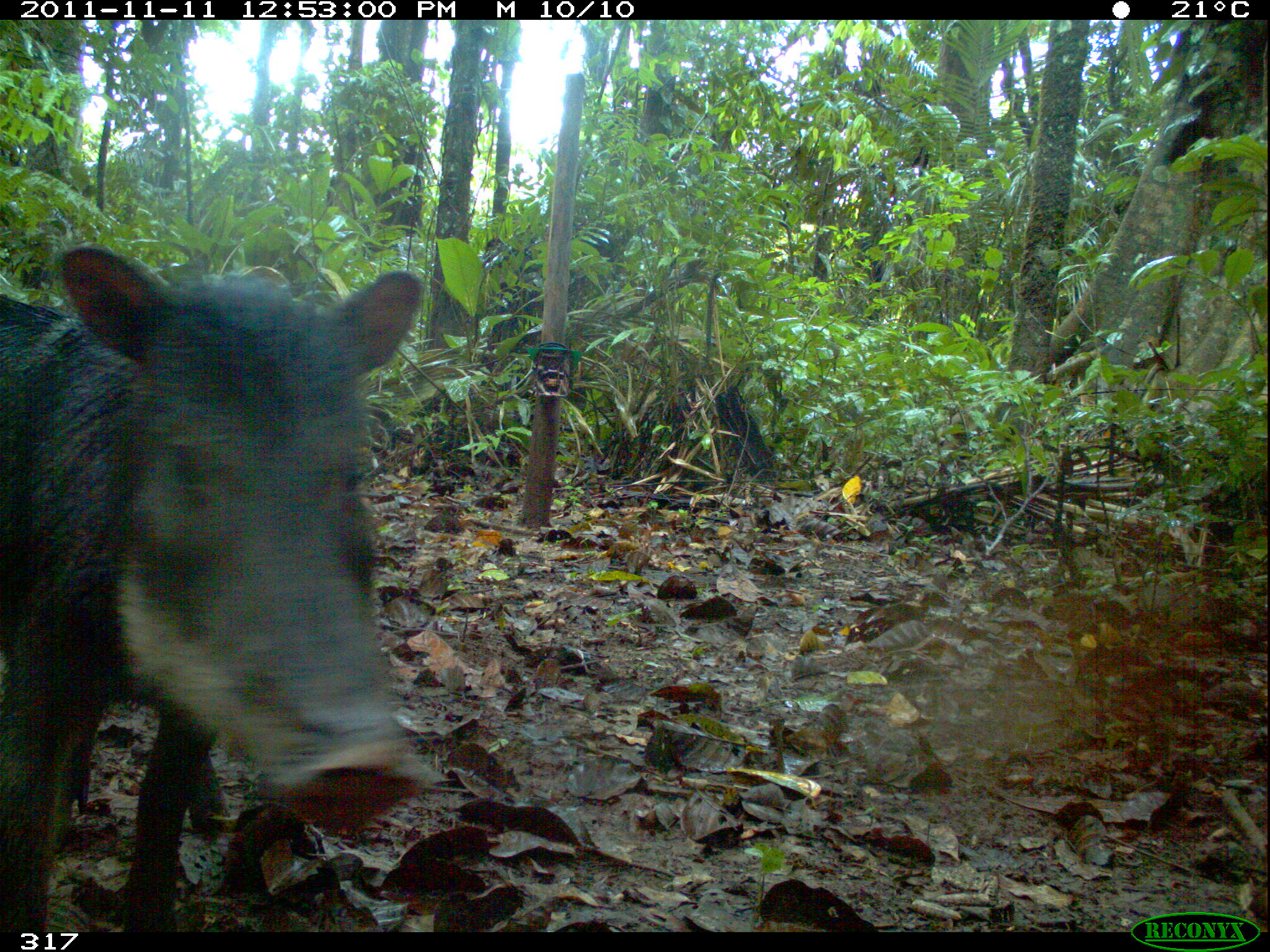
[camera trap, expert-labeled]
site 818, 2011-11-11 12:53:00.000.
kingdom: Animalia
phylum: Chordata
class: Mammalia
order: Artiodactyla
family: Tayassuidae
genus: Tayassu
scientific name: Tayassu pecari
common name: white-lipped peccary